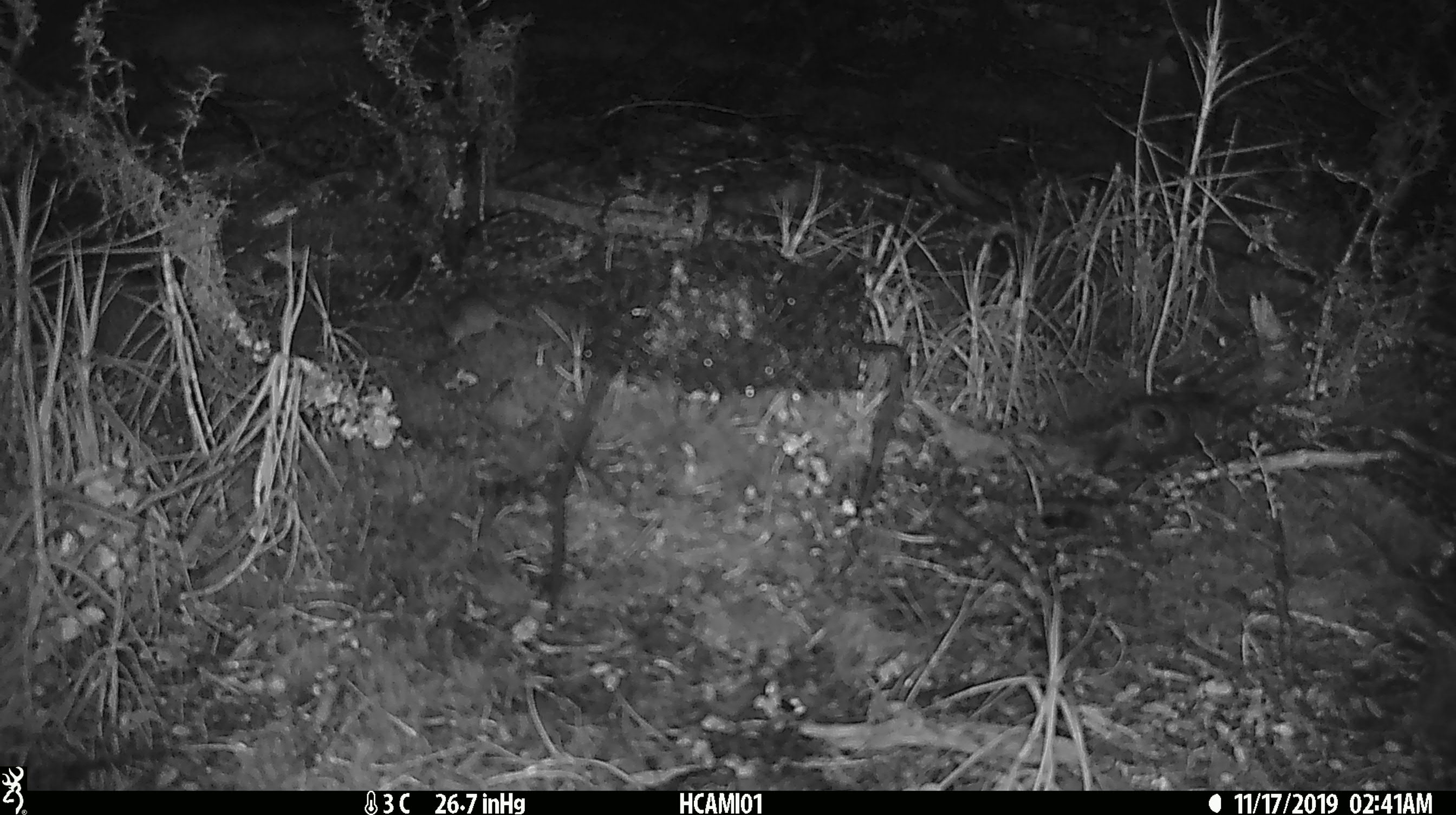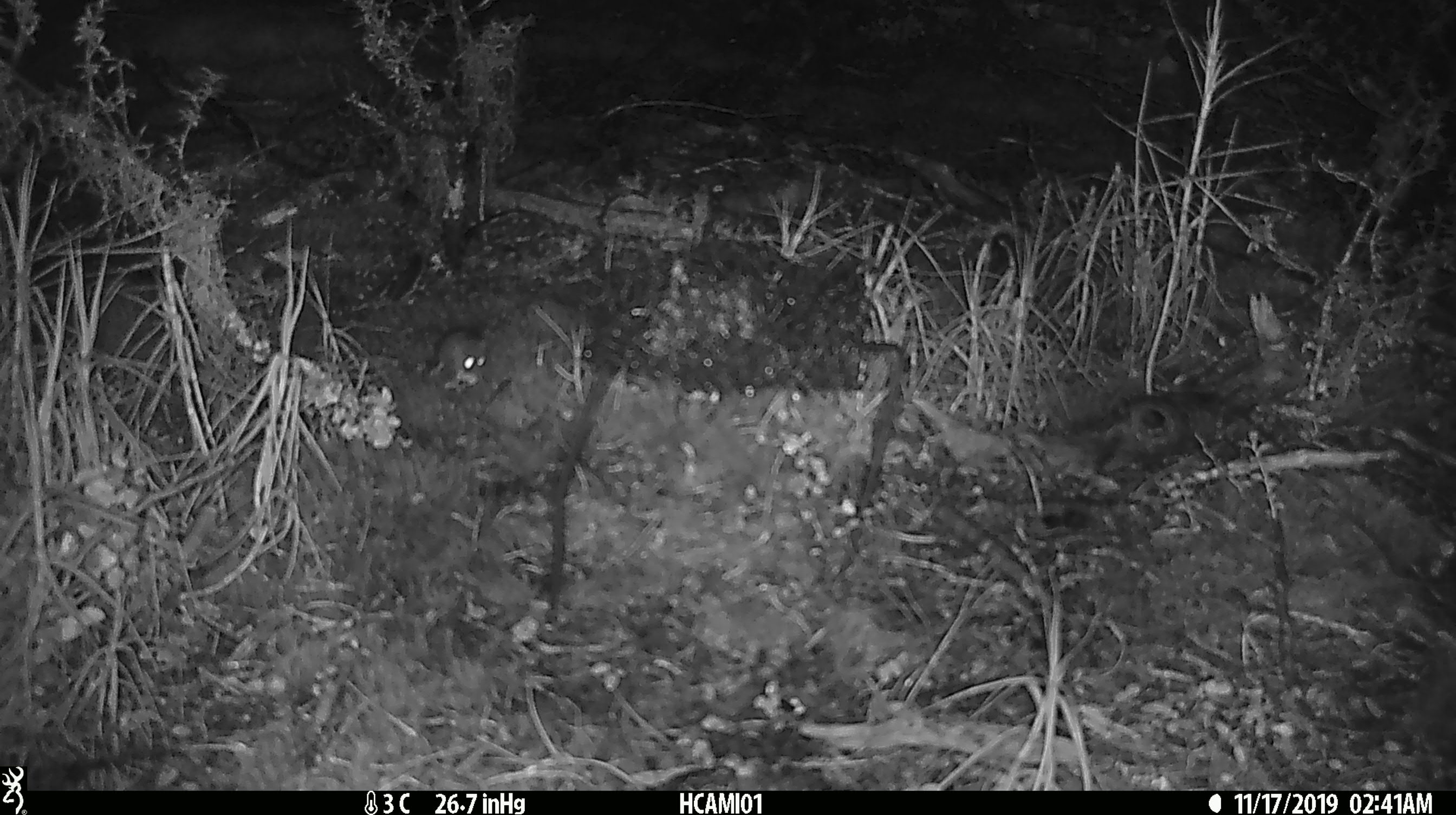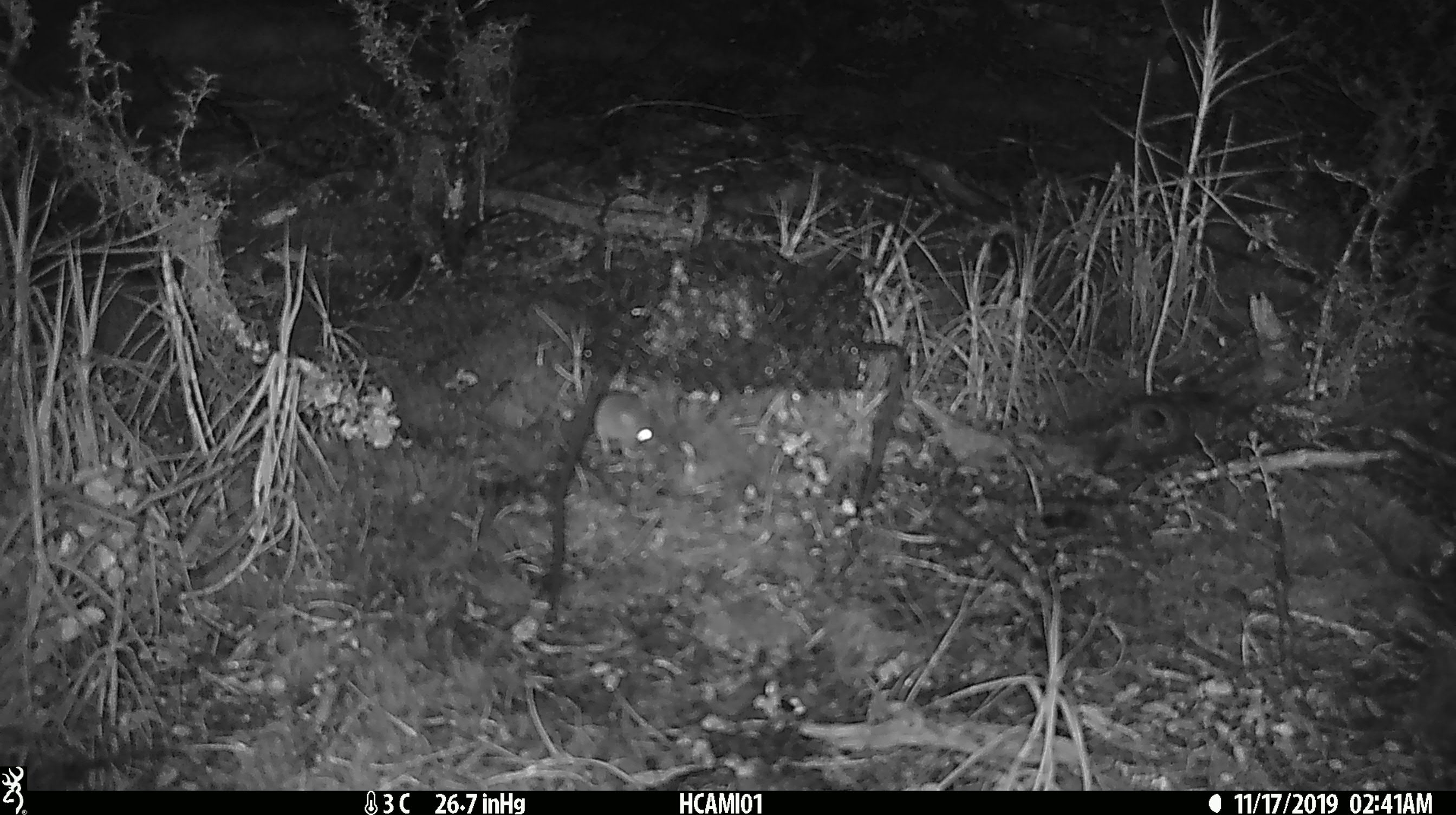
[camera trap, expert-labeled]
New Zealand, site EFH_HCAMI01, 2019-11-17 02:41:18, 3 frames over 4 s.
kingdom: Animalia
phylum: Chordata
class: Mammalia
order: Rodentia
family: Muridae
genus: Mus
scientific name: Mus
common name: mouse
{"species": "mouse (Mus)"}